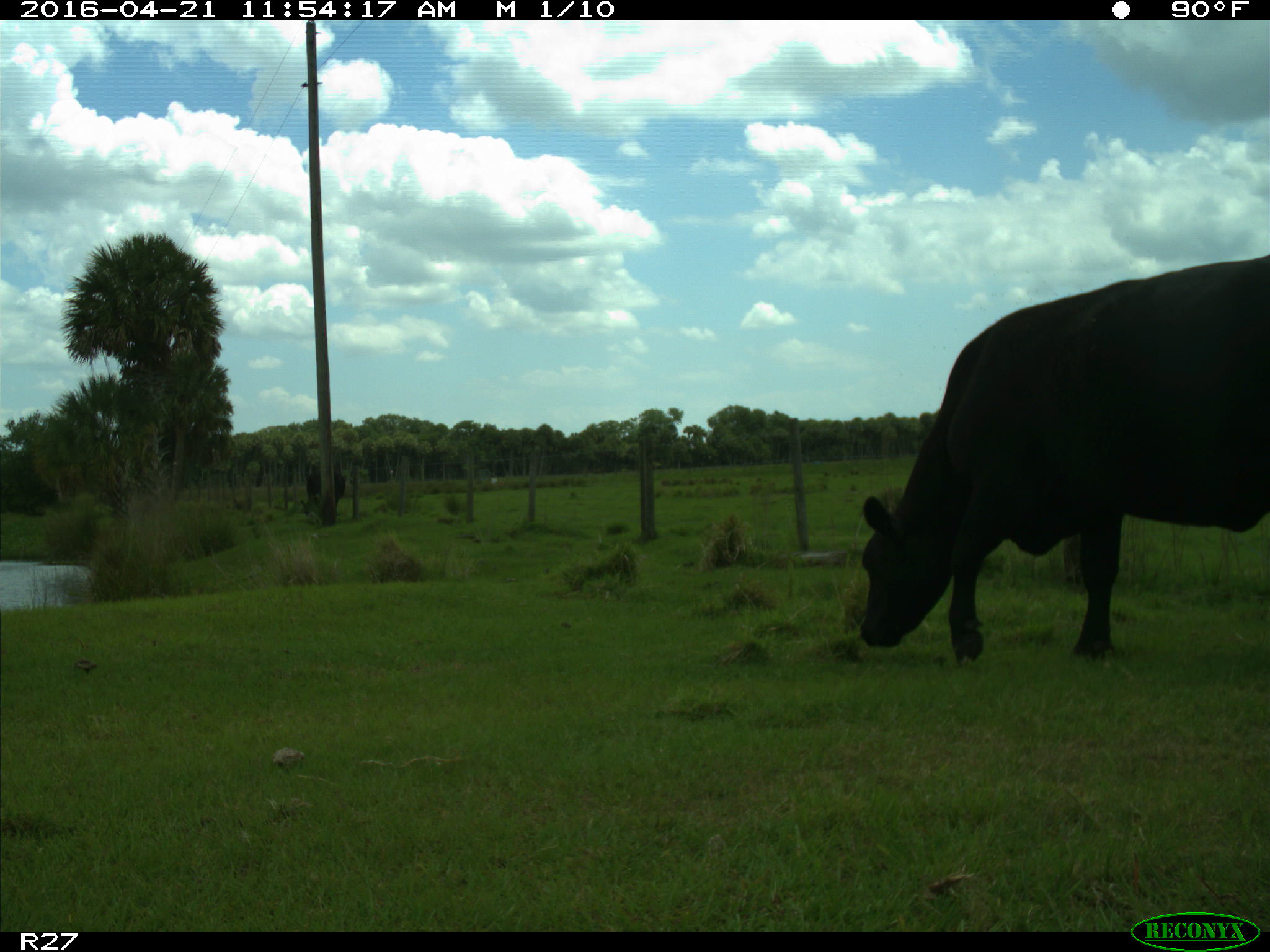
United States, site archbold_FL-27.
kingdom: Animalia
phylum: Chordata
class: Mammalia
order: Artiodactyla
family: Bovidae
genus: Bos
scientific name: Bos taurus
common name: domestic cow